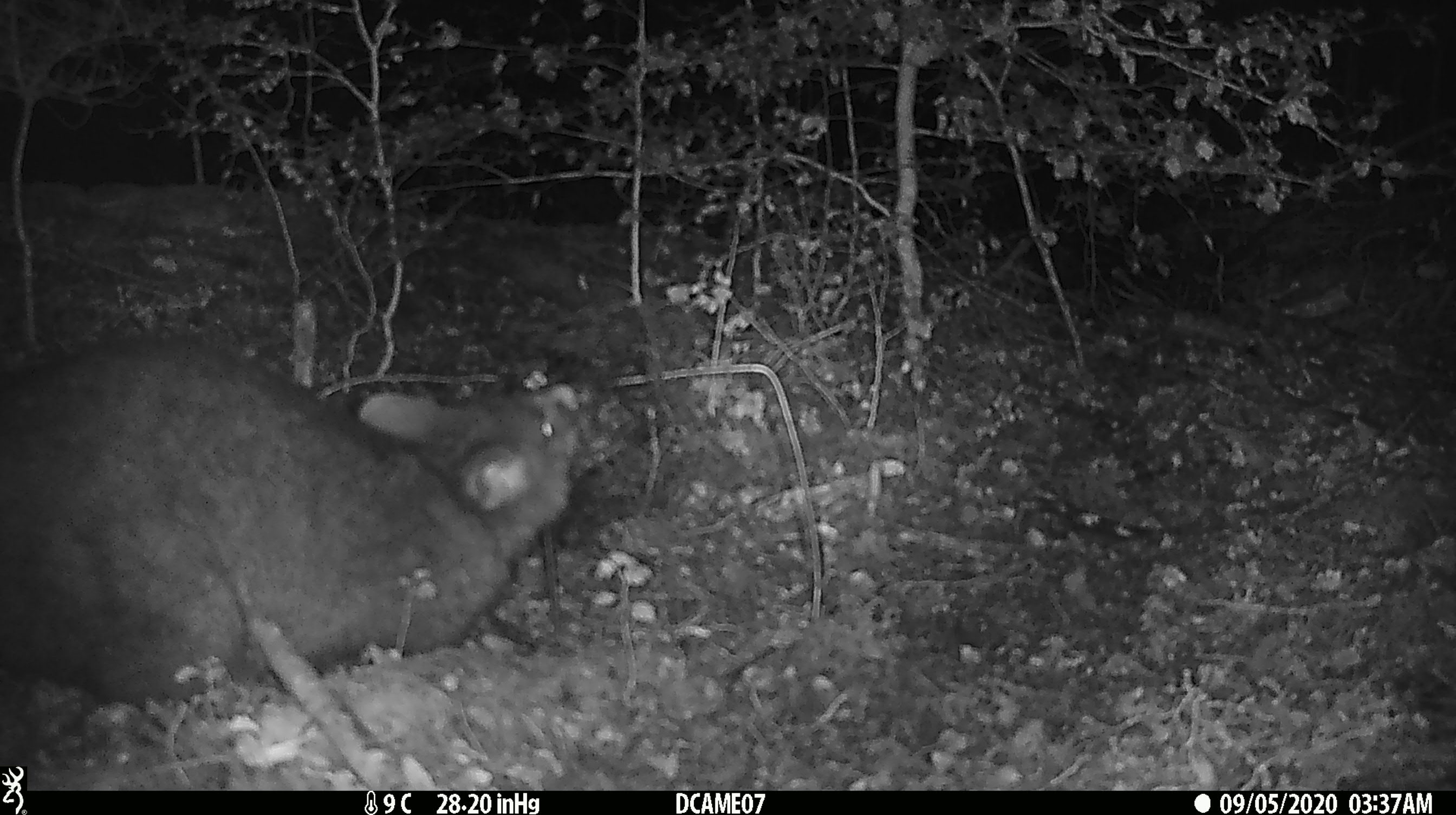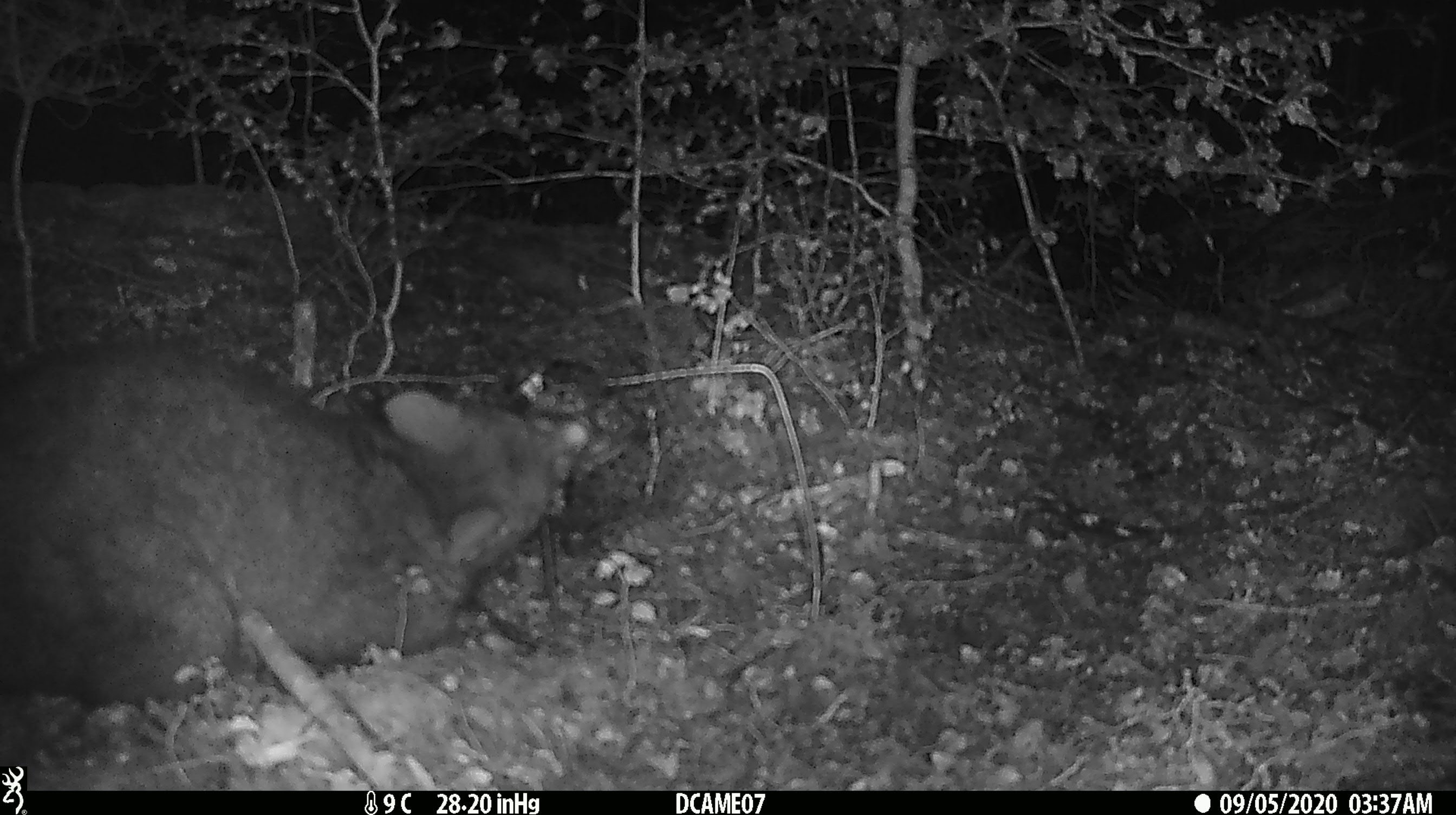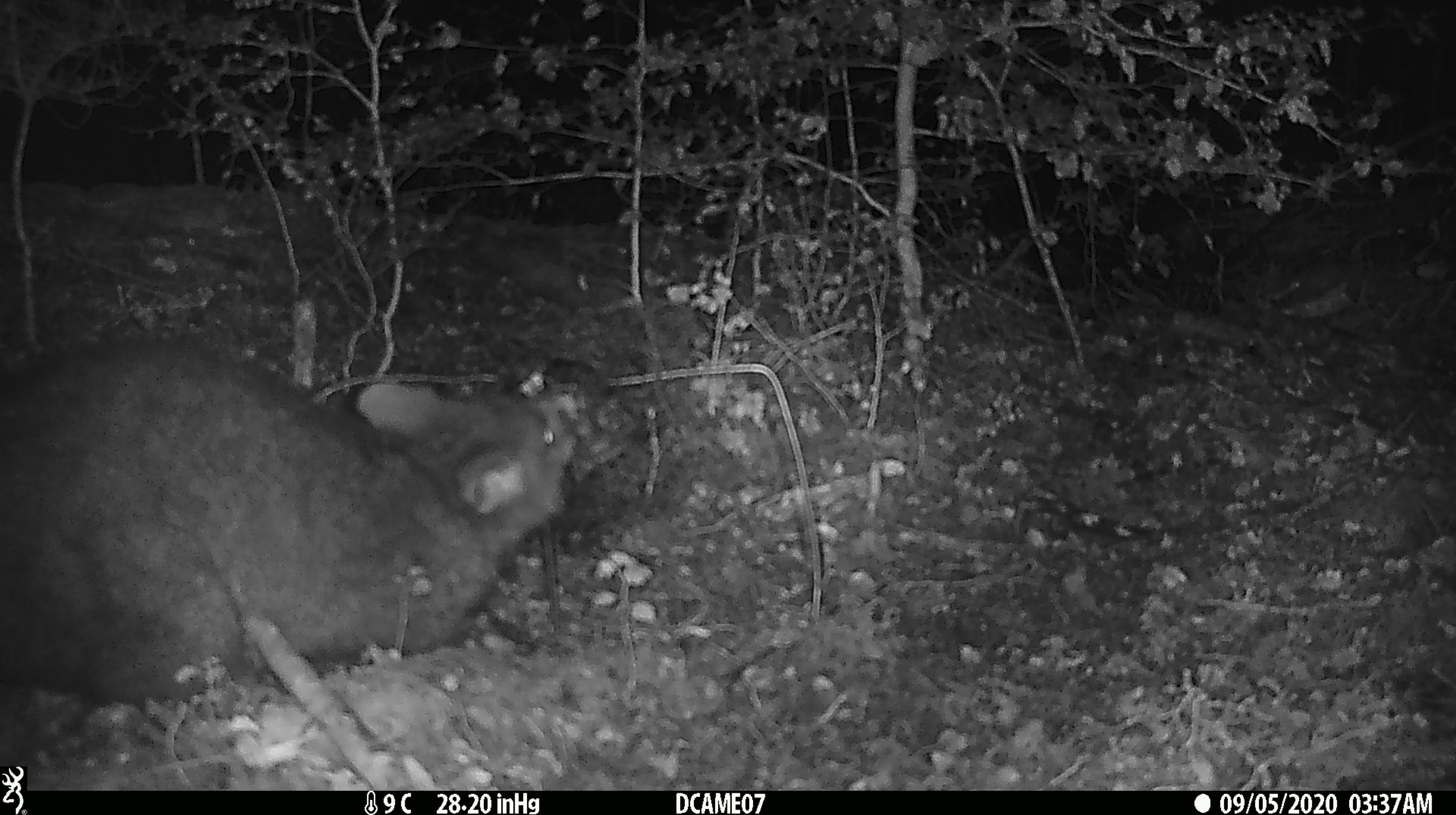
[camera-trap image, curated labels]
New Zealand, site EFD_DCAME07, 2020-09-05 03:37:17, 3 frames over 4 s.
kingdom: Animalia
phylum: Chordata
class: Mammalia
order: Diprotodontia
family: Phalangeridae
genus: Trichosurus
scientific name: Trichosurus vulpecula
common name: common brushtail possum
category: possum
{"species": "possum (common brushtail possum) (Trichosurus vulpecula)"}